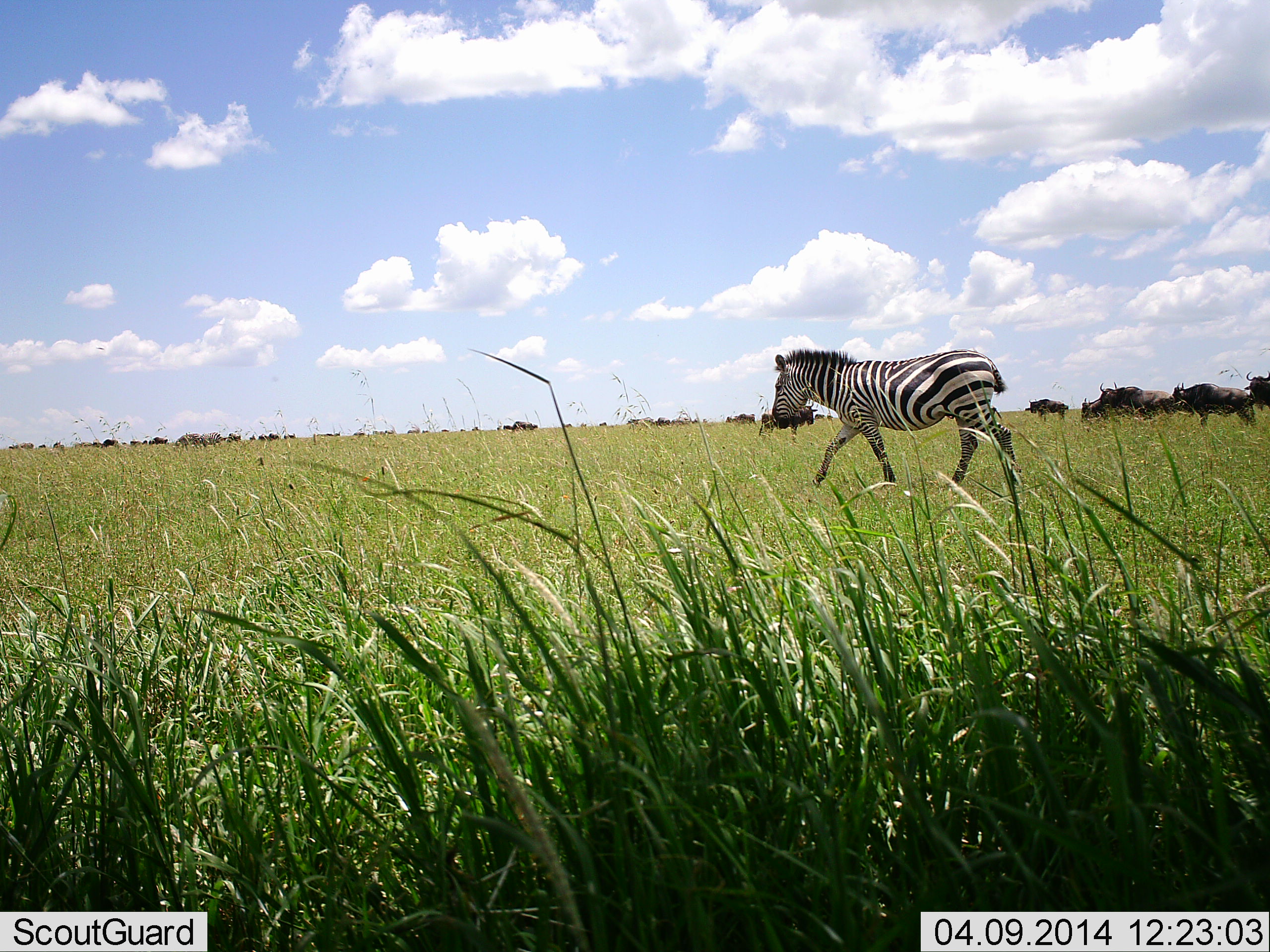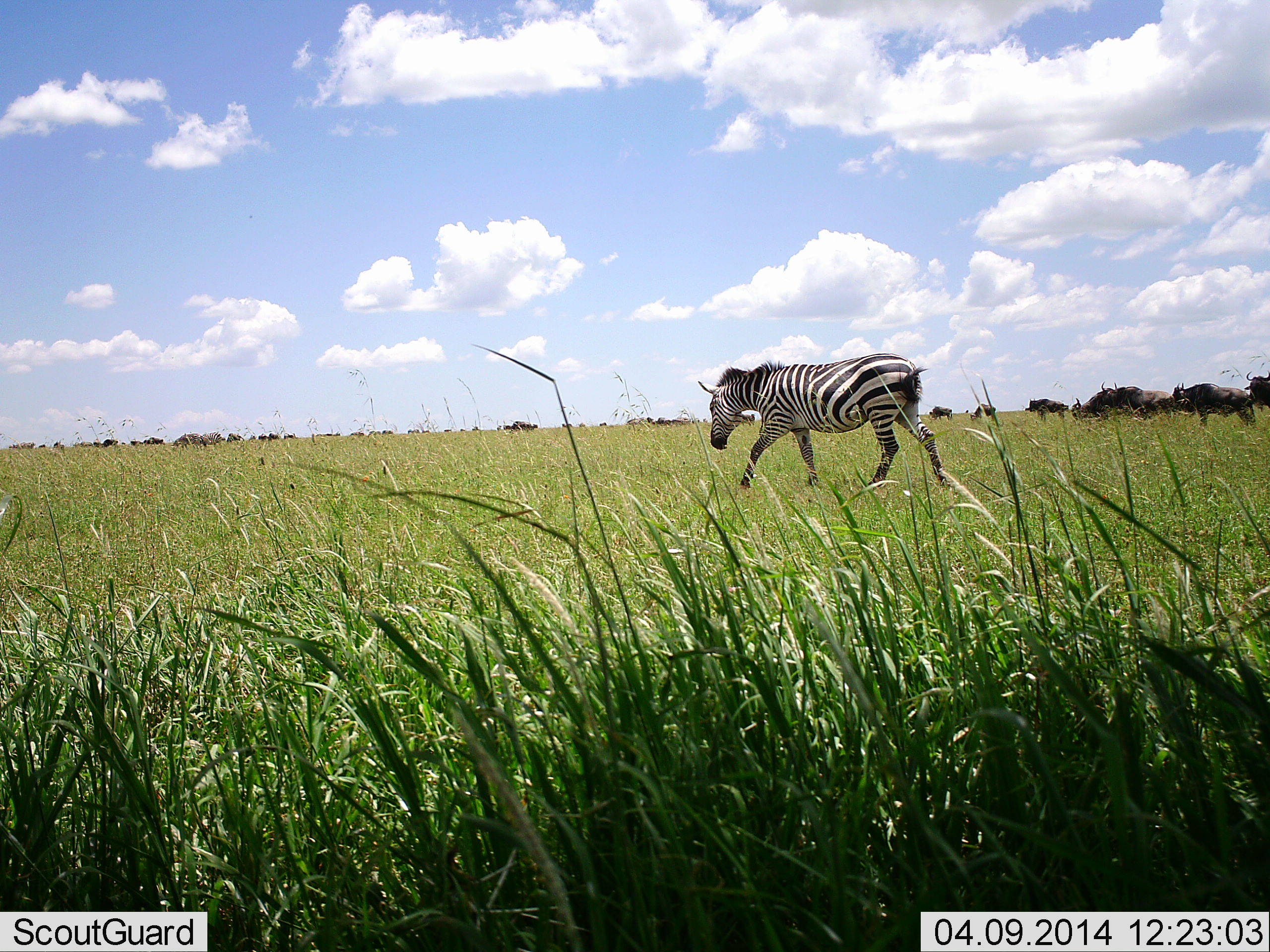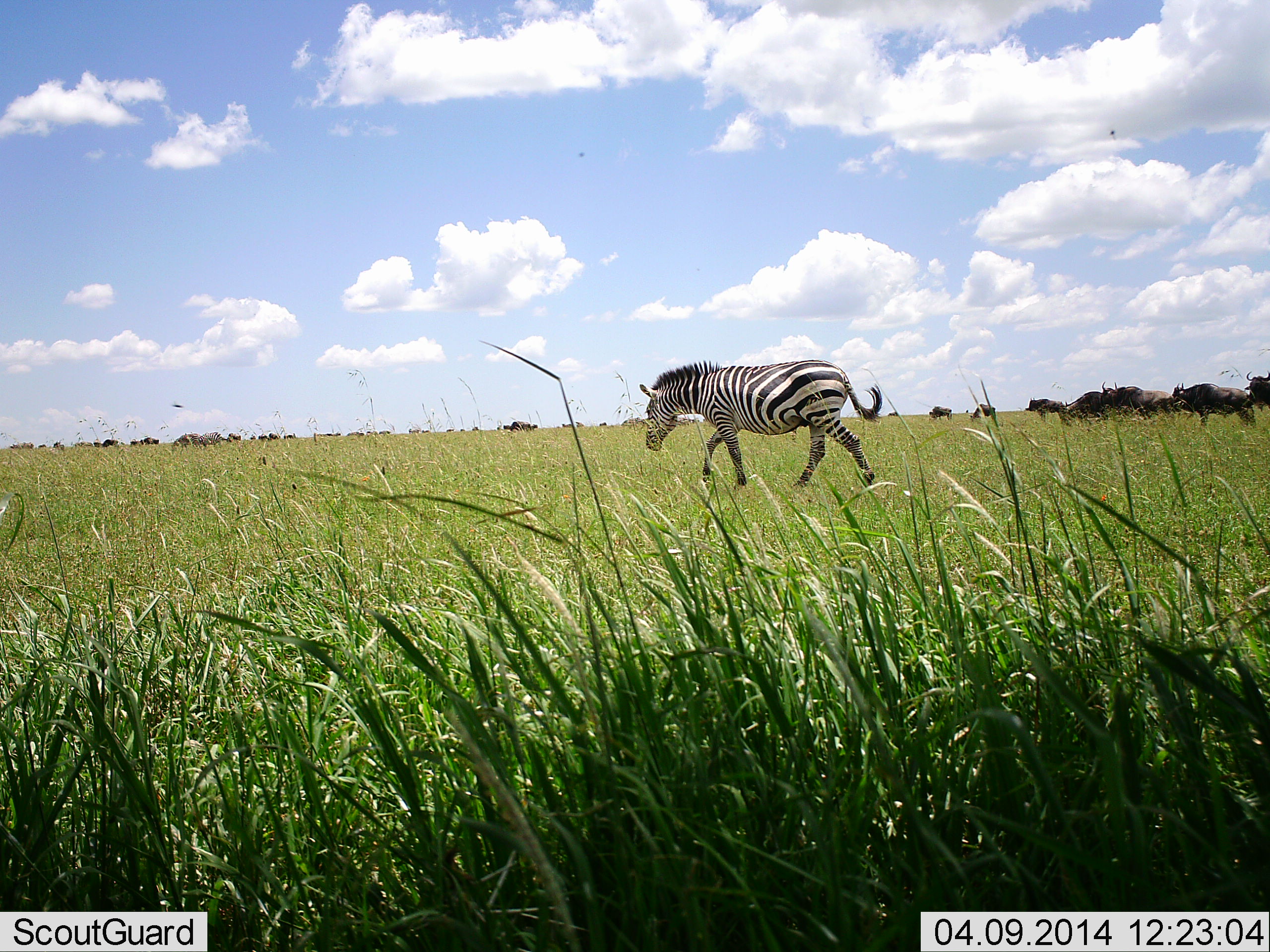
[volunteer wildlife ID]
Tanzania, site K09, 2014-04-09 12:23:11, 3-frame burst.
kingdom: Animalia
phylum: Chordata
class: Mammalia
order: Artiodactyla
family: Bovidae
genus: Connochaetes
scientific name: Connochaetes taurinus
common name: blue wildebeest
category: wildebeest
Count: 11-50.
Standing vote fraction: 60%.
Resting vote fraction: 10%.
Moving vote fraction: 70%.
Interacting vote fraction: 10%.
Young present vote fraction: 0%.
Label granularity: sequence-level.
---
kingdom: Animalia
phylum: Chordata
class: Mammalia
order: Perissodactyla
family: Equidae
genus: Equus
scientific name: Equus quagga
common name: plains zebra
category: zebra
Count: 1.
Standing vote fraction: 6%.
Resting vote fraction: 0%.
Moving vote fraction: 100%.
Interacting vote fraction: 0%.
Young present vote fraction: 0%.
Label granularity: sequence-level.